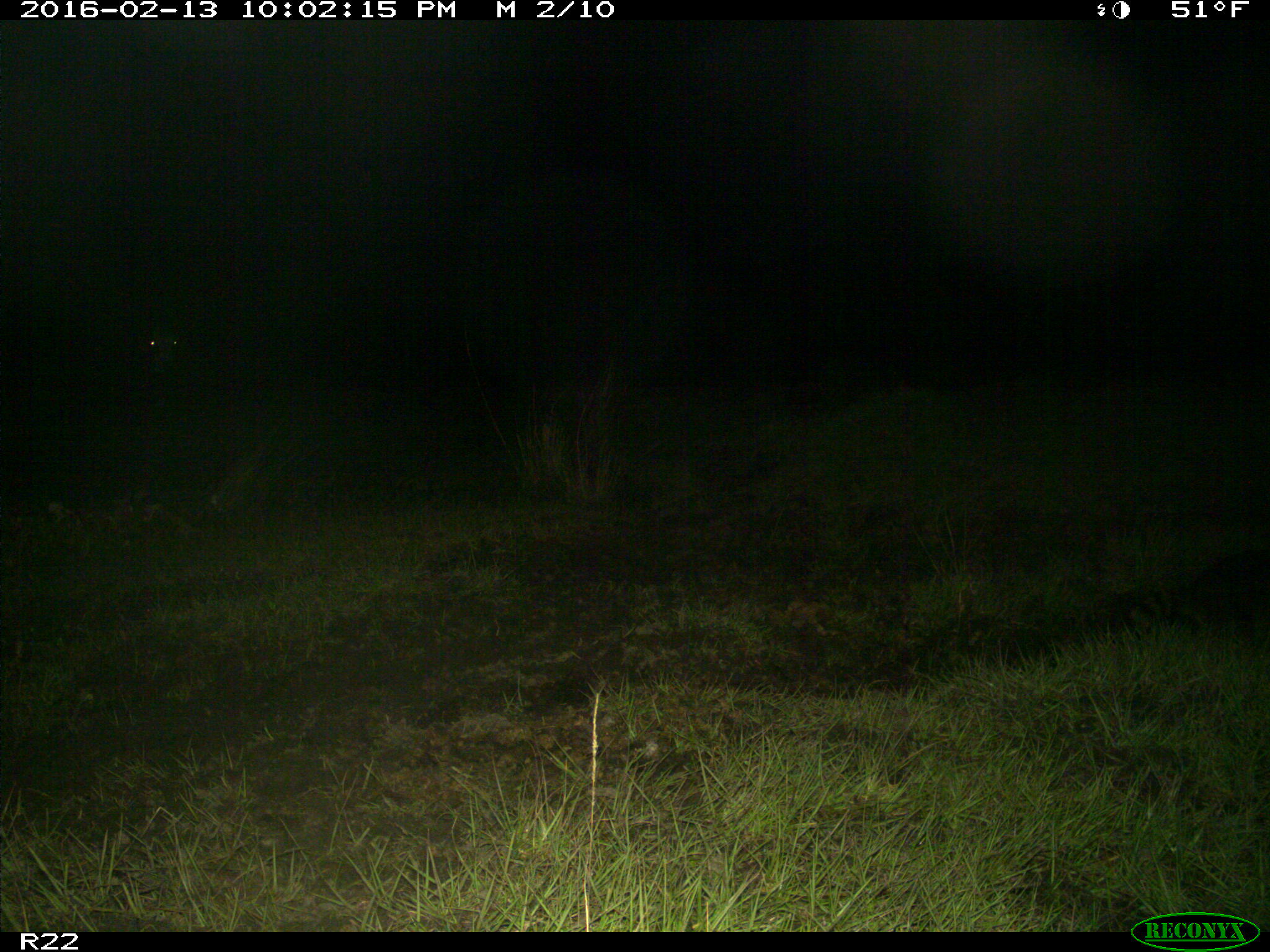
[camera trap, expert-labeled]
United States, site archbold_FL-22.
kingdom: Animalia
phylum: Chordata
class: Mammalia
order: Artiodactyla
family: Bovidae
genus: Bos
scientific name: Bos taurus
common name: domestic cow